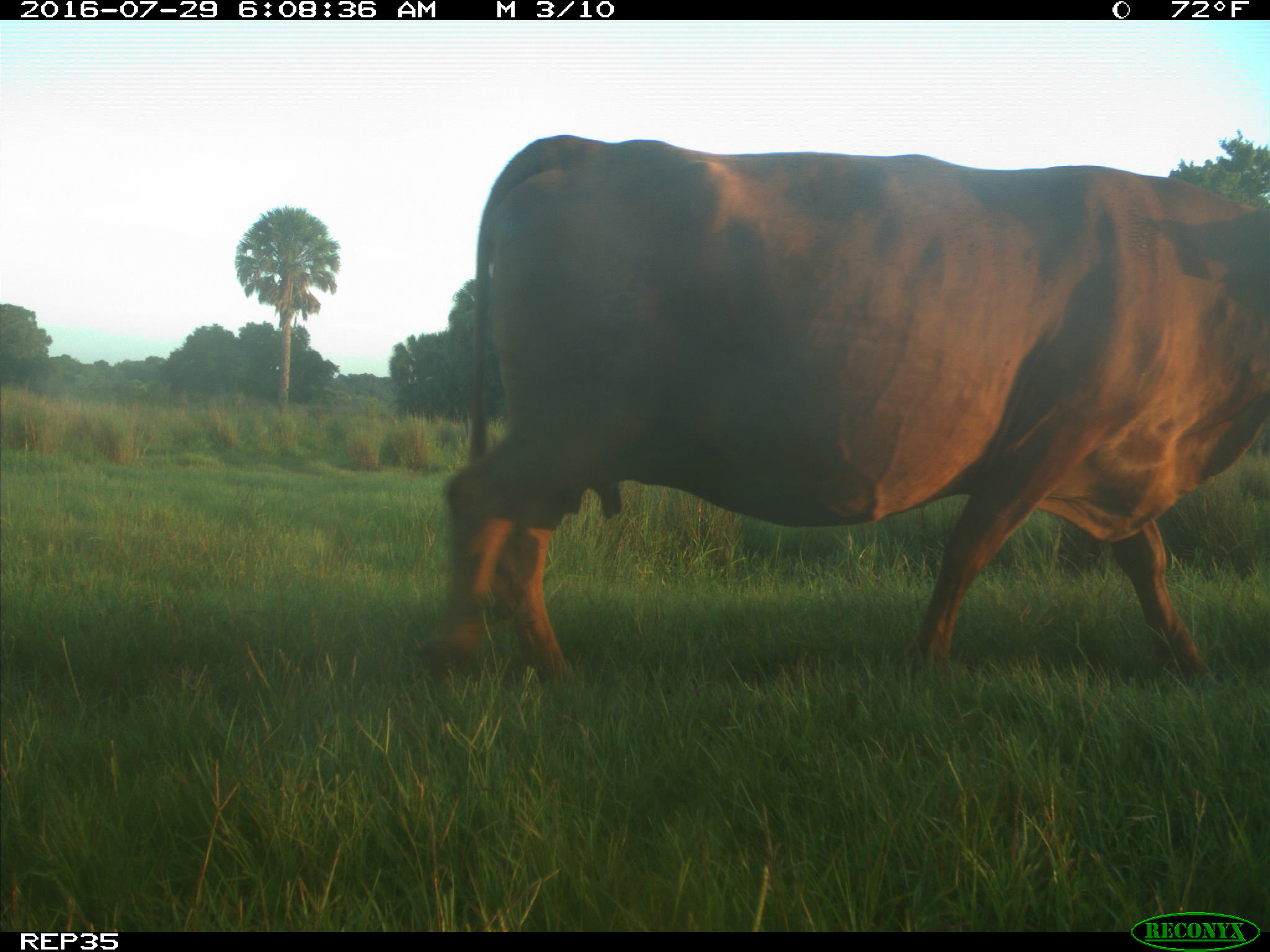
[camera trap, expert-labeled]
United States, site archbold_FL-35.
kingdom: Animalia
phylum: Chordata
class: Mammalia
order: Artiodactyla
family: Bovidae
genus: Bos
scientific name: Bos taurus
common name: domestic cow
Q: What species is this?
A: Bos taurus (domestic cow).